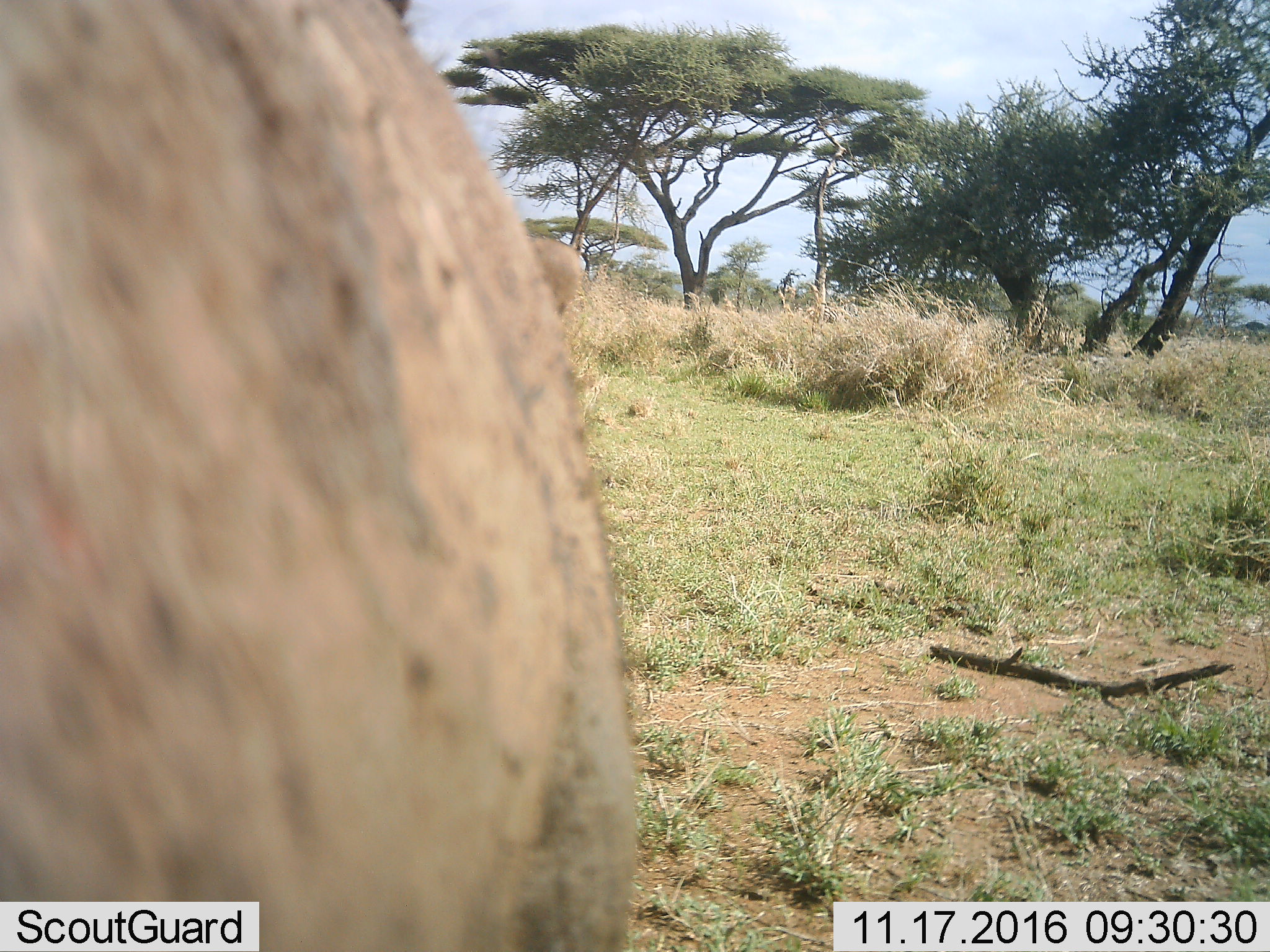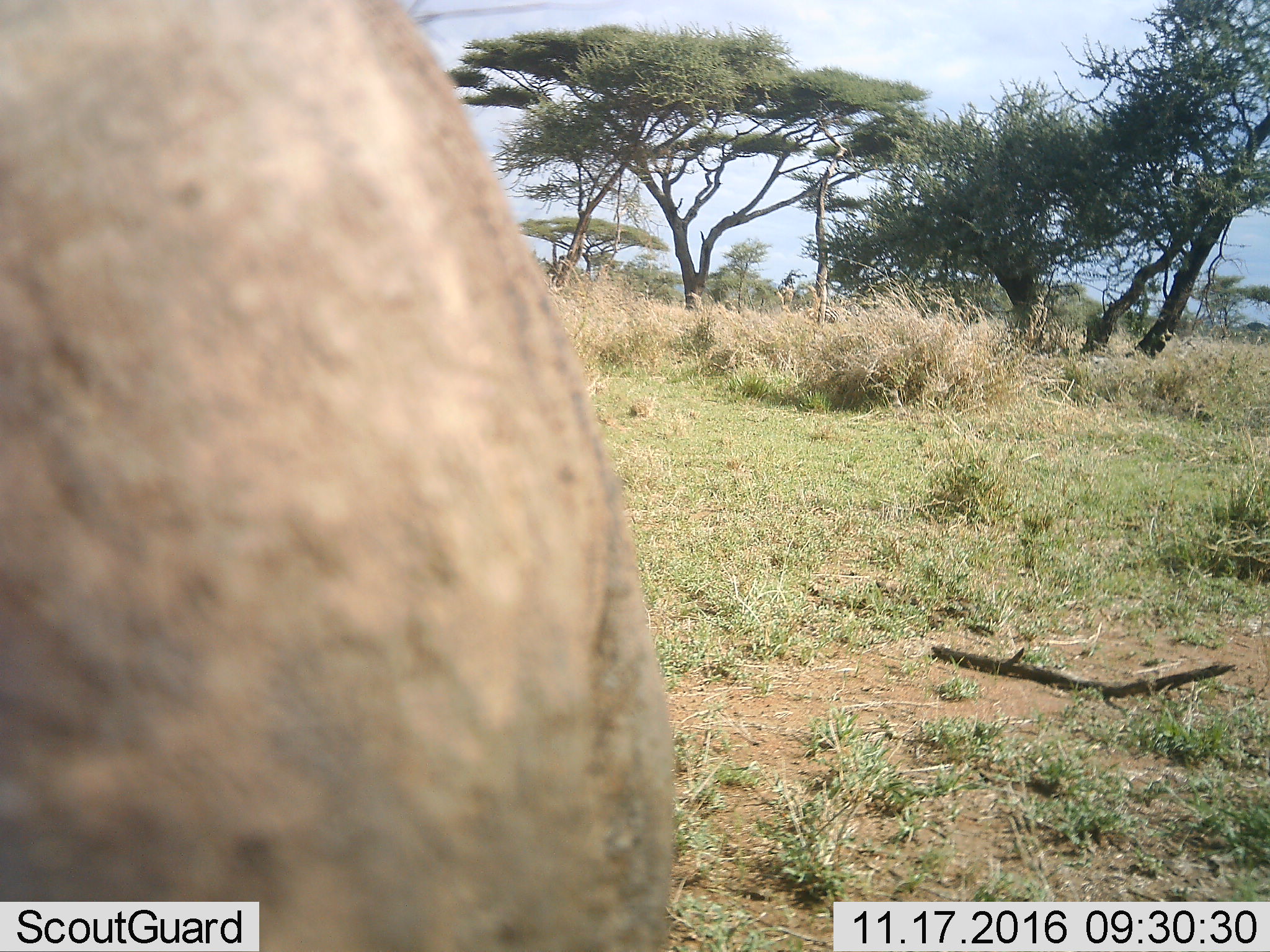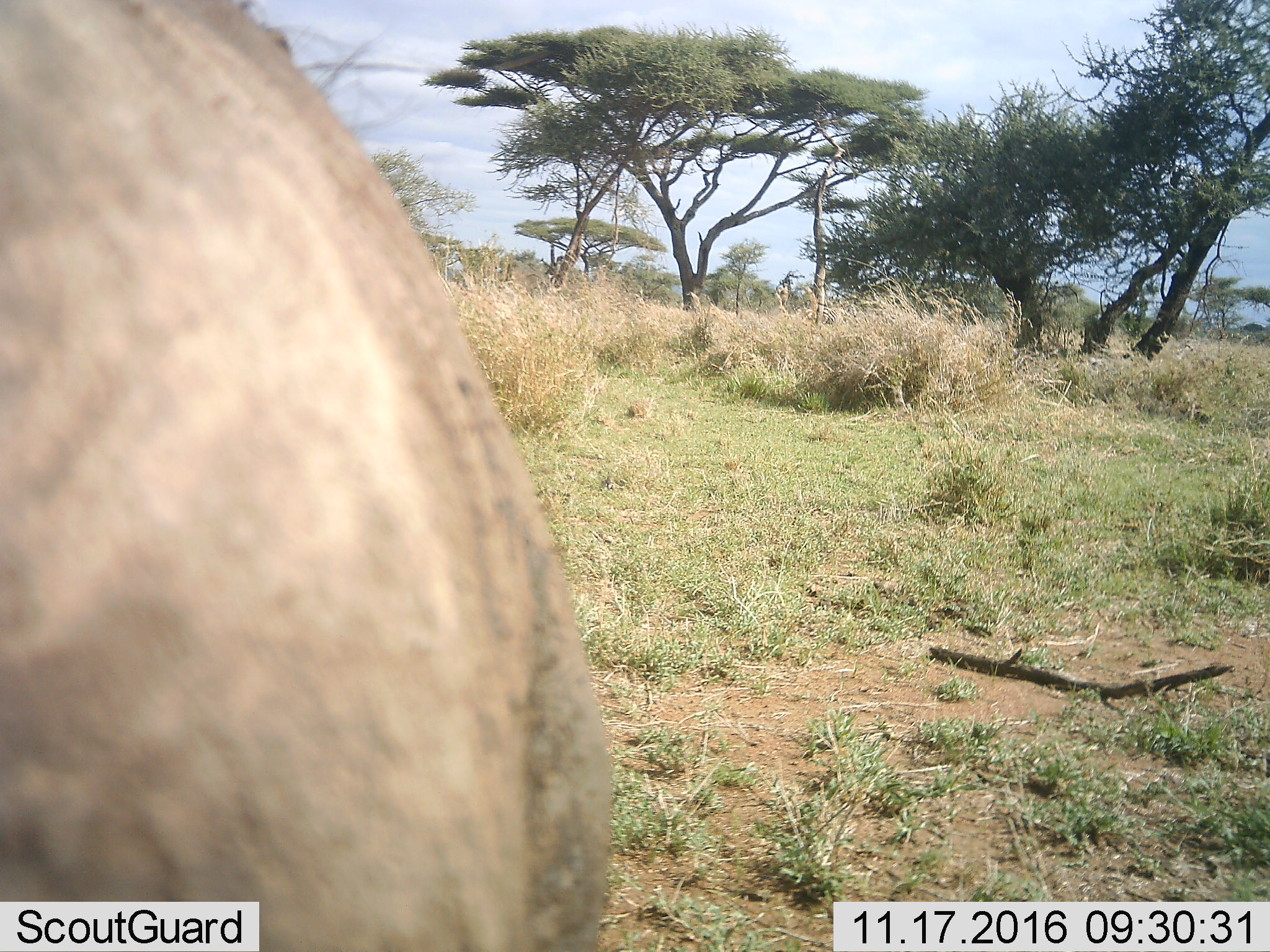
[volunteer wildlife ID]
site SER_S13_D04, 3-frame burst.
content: unidentified animal